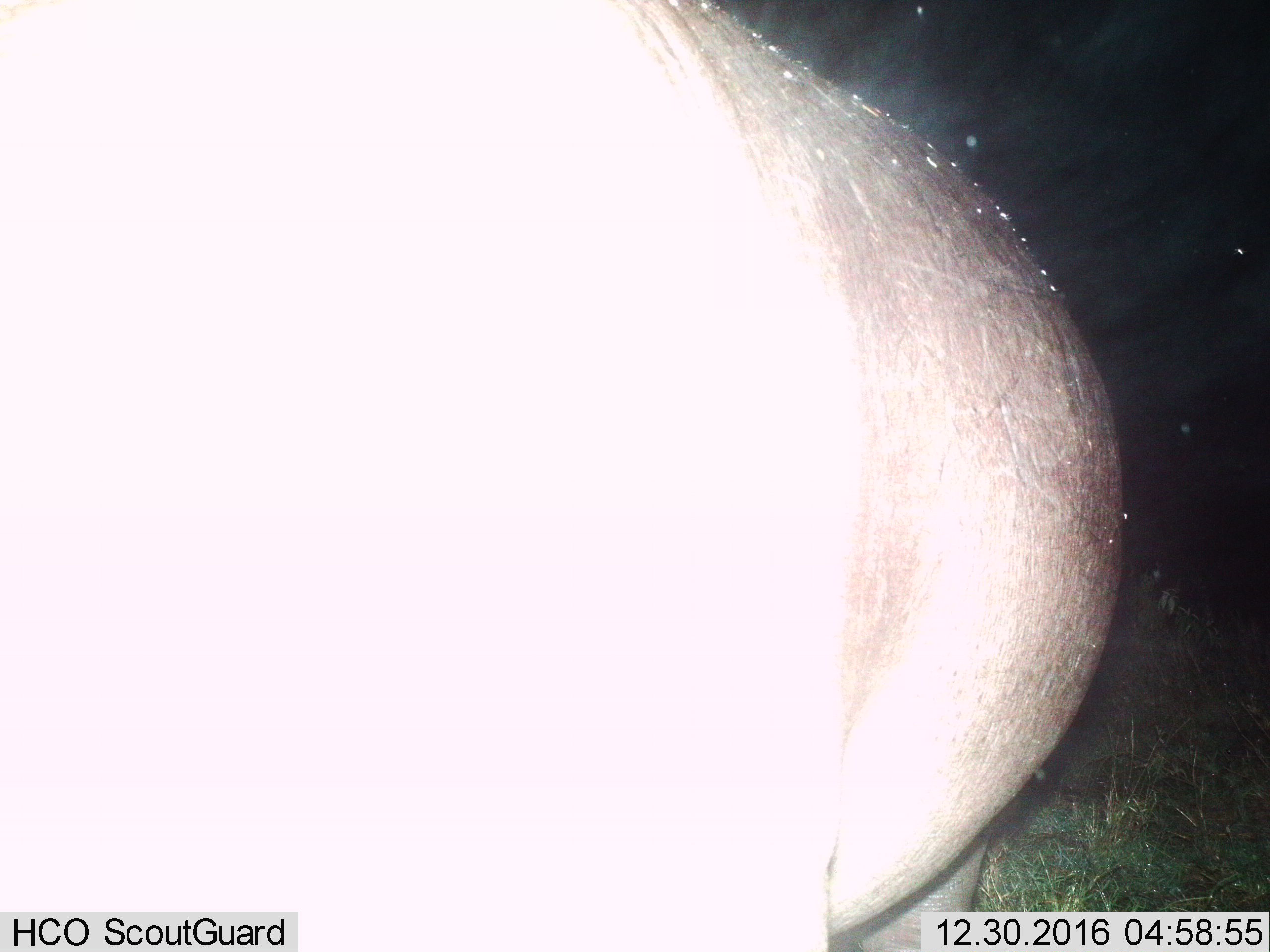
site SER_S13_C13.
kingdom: Animalia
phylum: Chordata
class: Mammalia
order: Artiodactyla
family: Hippopotamidae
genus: Hippopotamus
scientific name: Hippopotamus amphibius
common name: hippopotamus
Hippopotamus (Hippopotamus amphibius), count 1. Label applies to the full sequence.